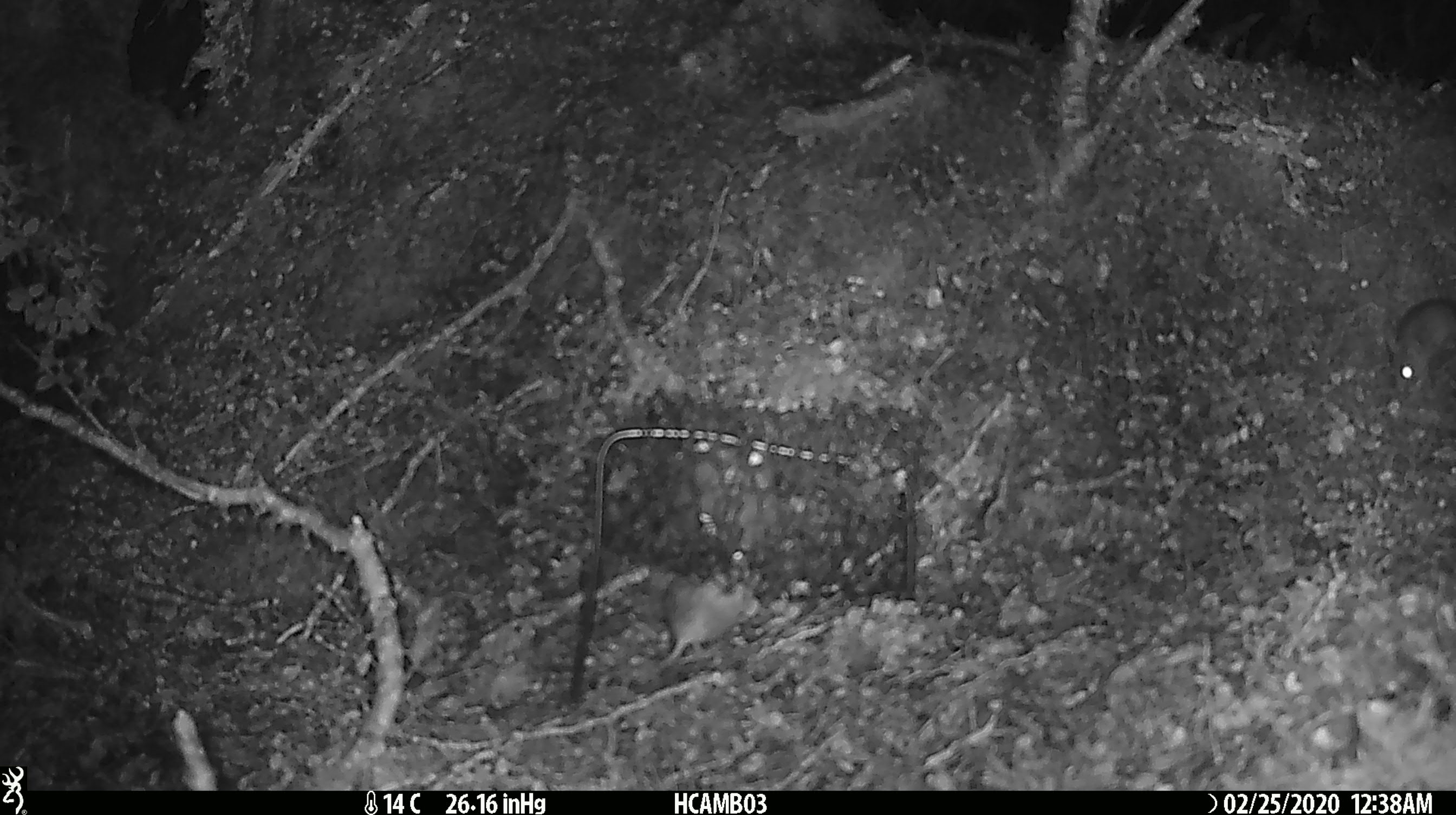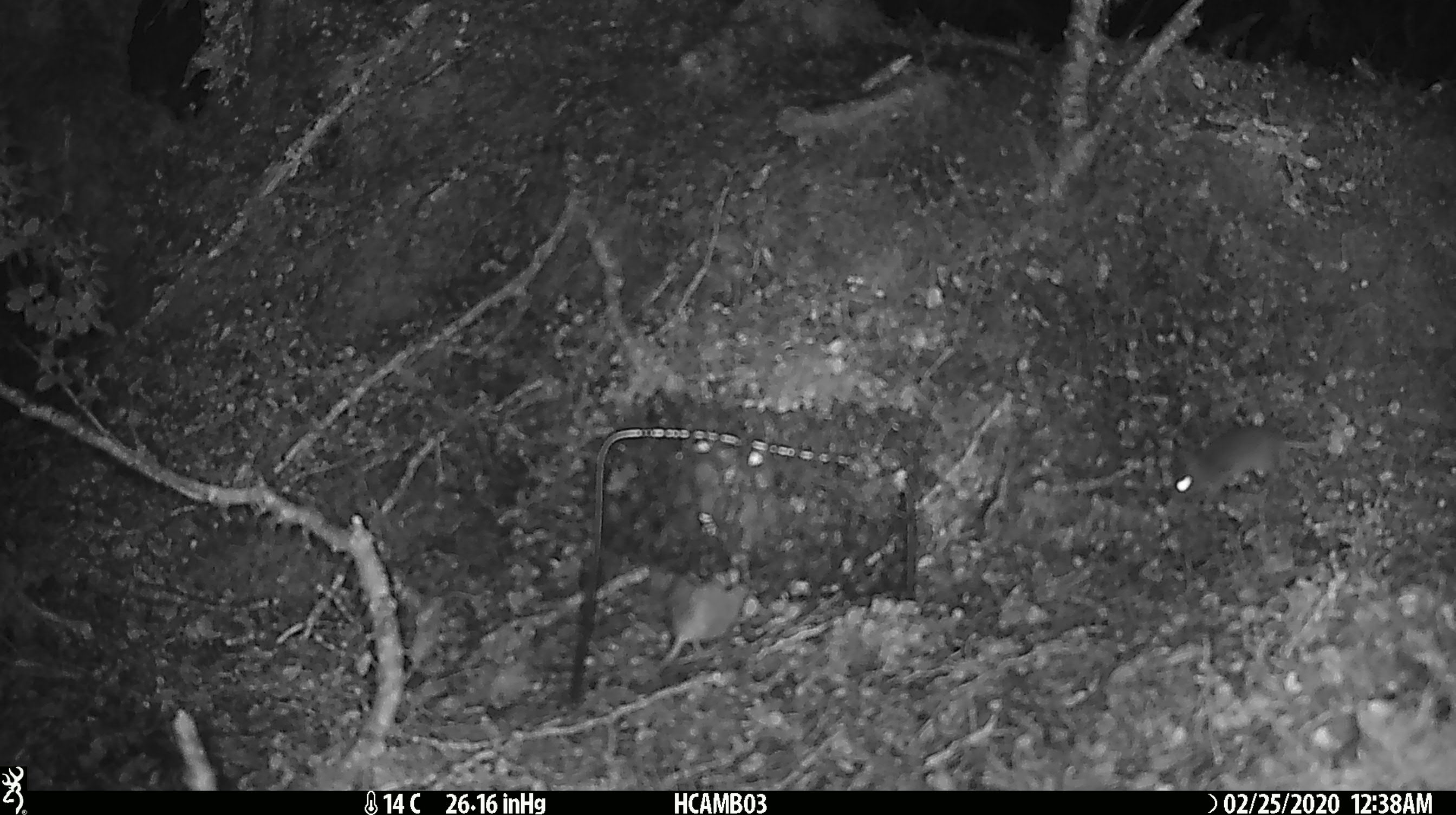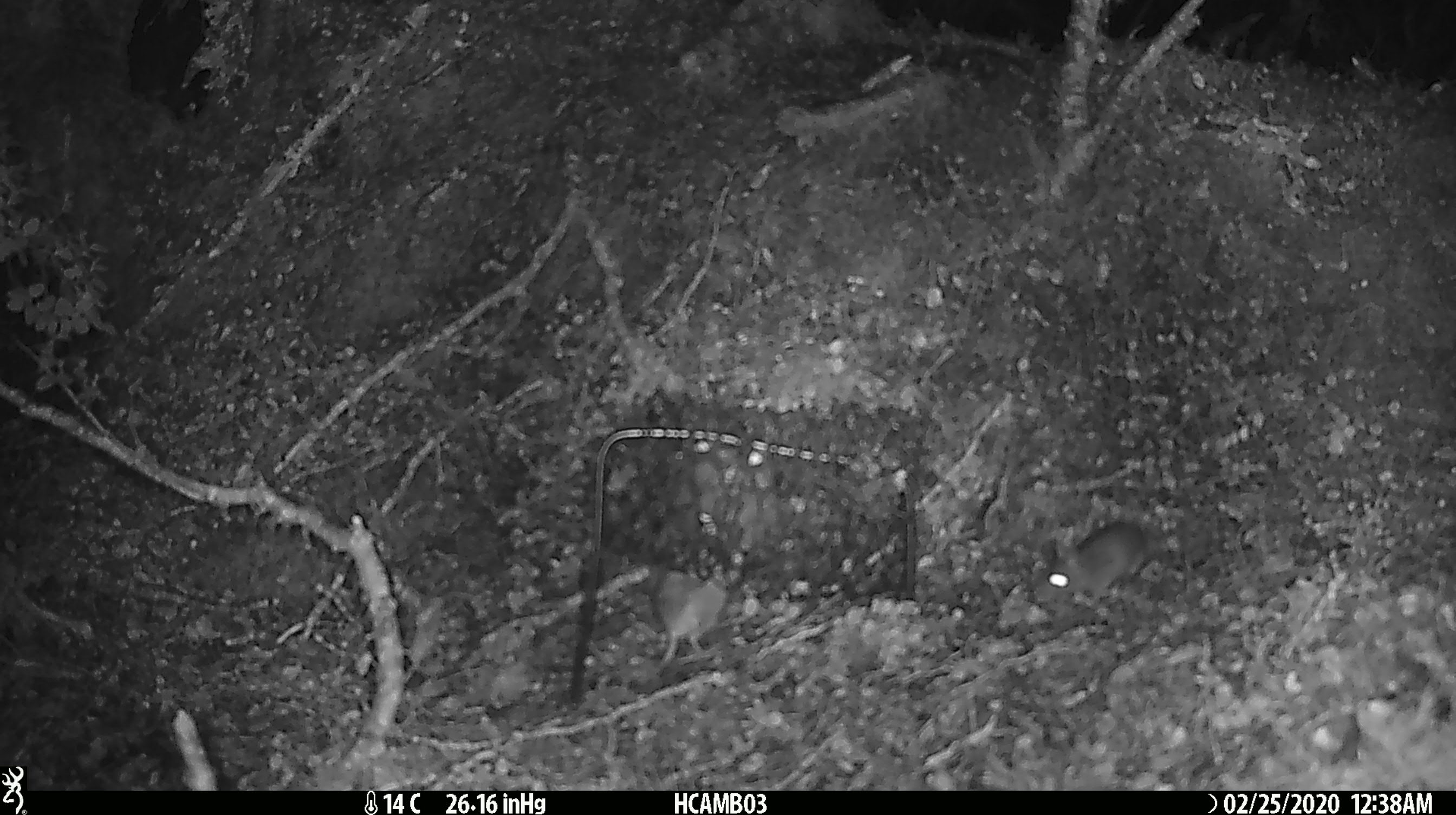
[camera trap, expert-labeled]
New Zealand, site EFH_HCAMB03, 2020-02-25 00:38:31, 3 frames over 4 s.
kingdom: Animalia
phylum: Chordata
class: Mammalia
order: Rodentia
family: Muridae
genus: Mus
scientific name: Mus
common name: mouse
Mouse (Mus).